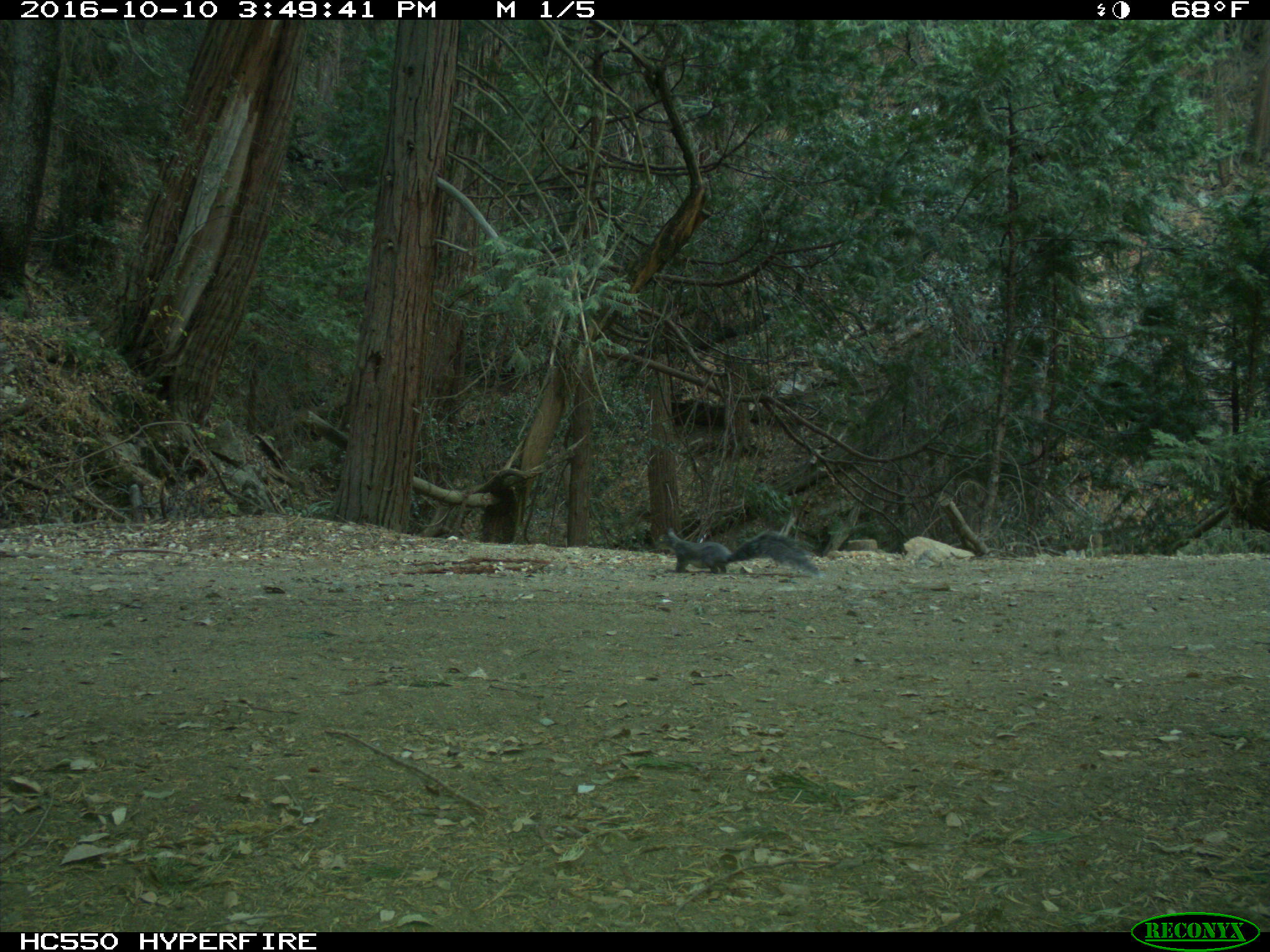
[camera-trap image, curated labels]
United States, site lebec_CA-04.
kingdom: Animalia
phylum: Chordata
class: Mammalia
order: Rodentia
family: Sciuridae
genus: Sciurus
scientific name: Sciurus carolinensis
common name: eastern gray squirrel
Sciurus carolinensis (eastern gray squirrel).